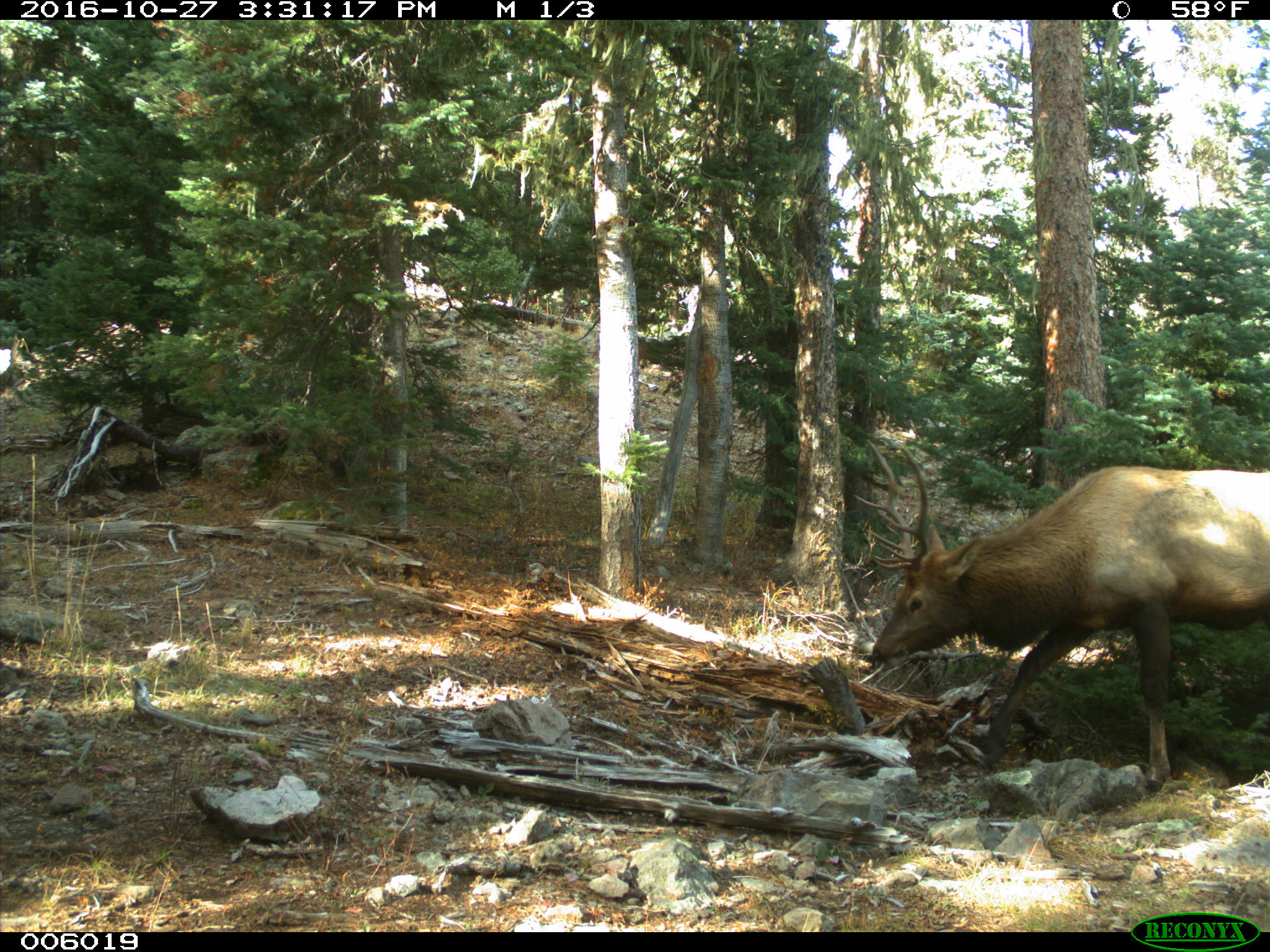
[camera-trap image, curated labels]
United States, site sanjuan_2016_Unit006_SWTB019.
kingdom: Animalia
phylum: Chordata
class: Mammalia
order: Artiodactyla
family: Cervidae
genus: Cervus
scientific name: Cervus elaphus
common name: red deer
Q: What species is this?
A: Cervus elaphus (red deer).